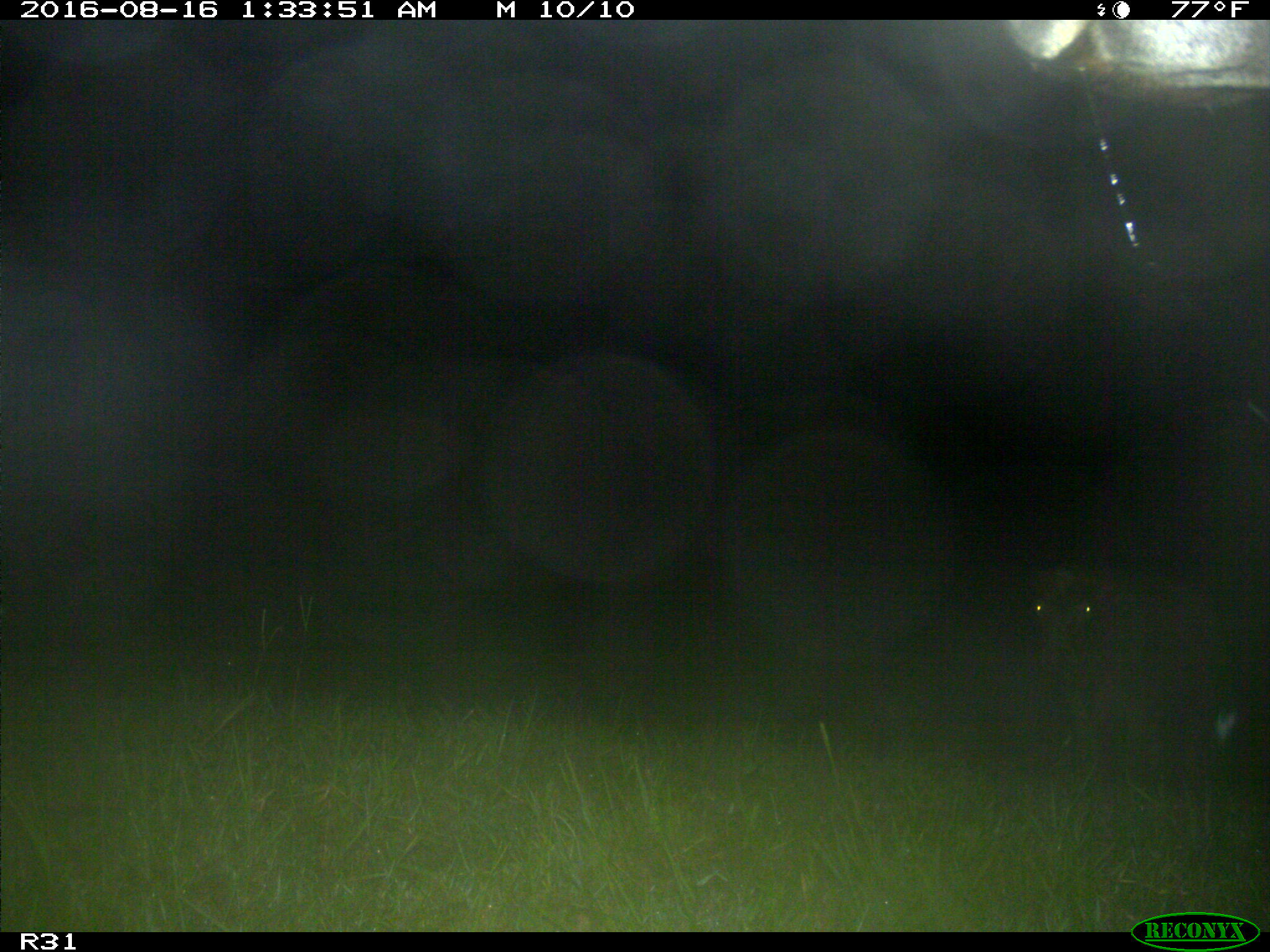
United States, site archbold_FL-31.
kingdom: Animalia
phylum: Chordata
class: Mammalia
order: Artiodactyla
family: Bovidae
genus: Bos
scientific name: Bos taurus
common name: domestic cow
Bos taurus (domestic cow).